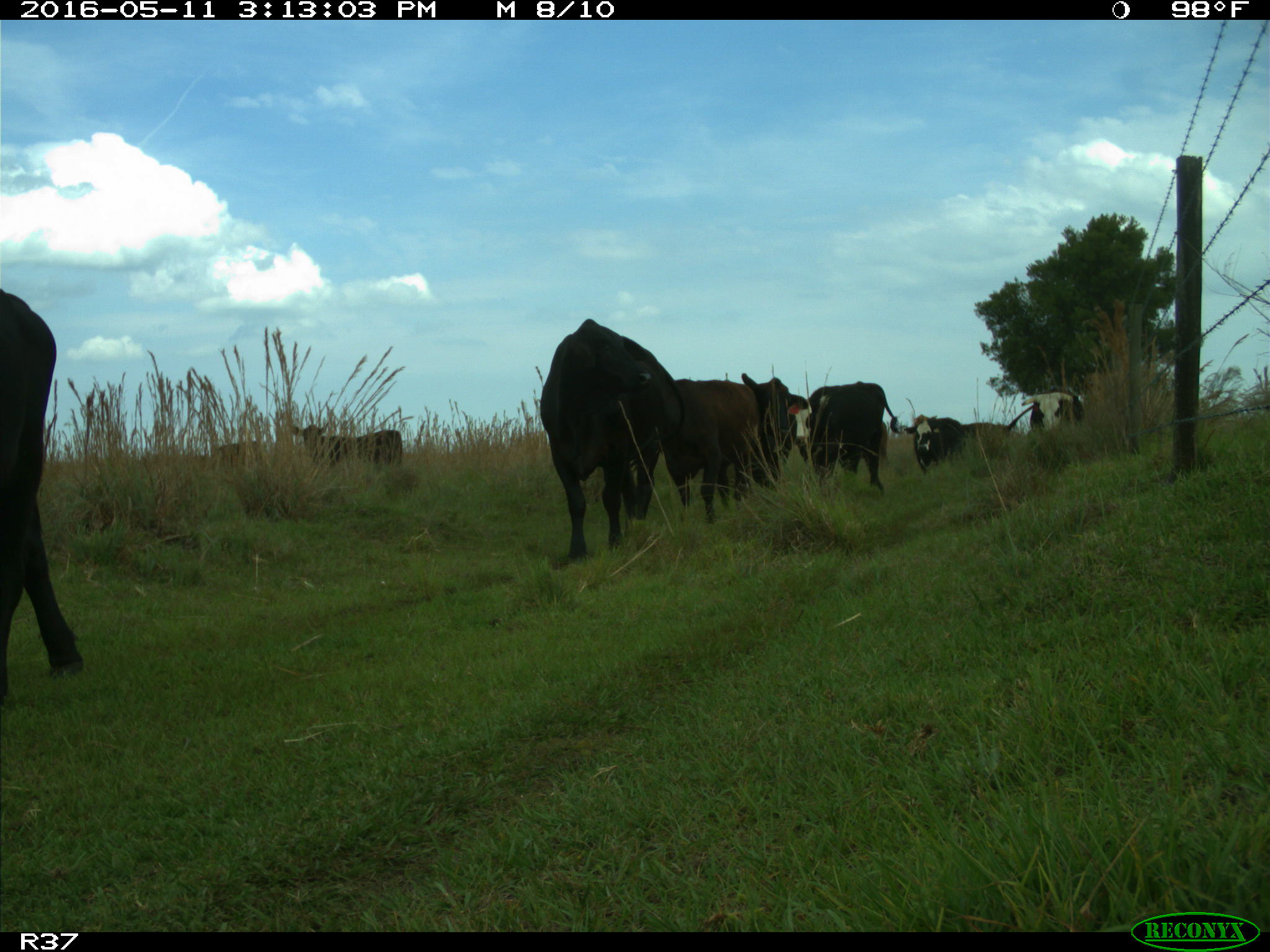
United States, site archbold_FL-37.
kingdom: Animalia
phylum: Chordata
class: Mammalia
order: Artiodactyla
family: Bovidae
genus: Bos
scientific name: Bos taurus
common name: domestic cow